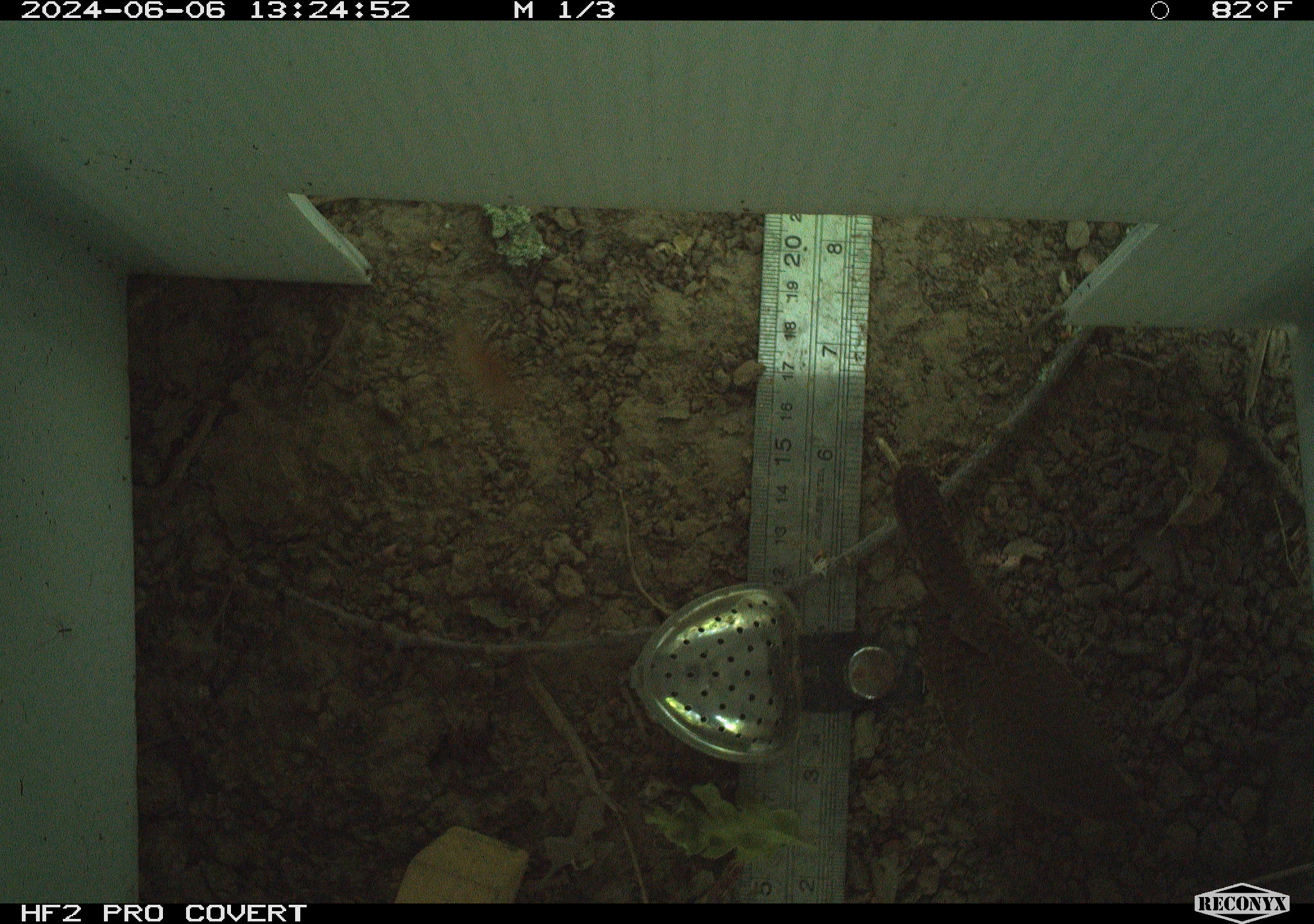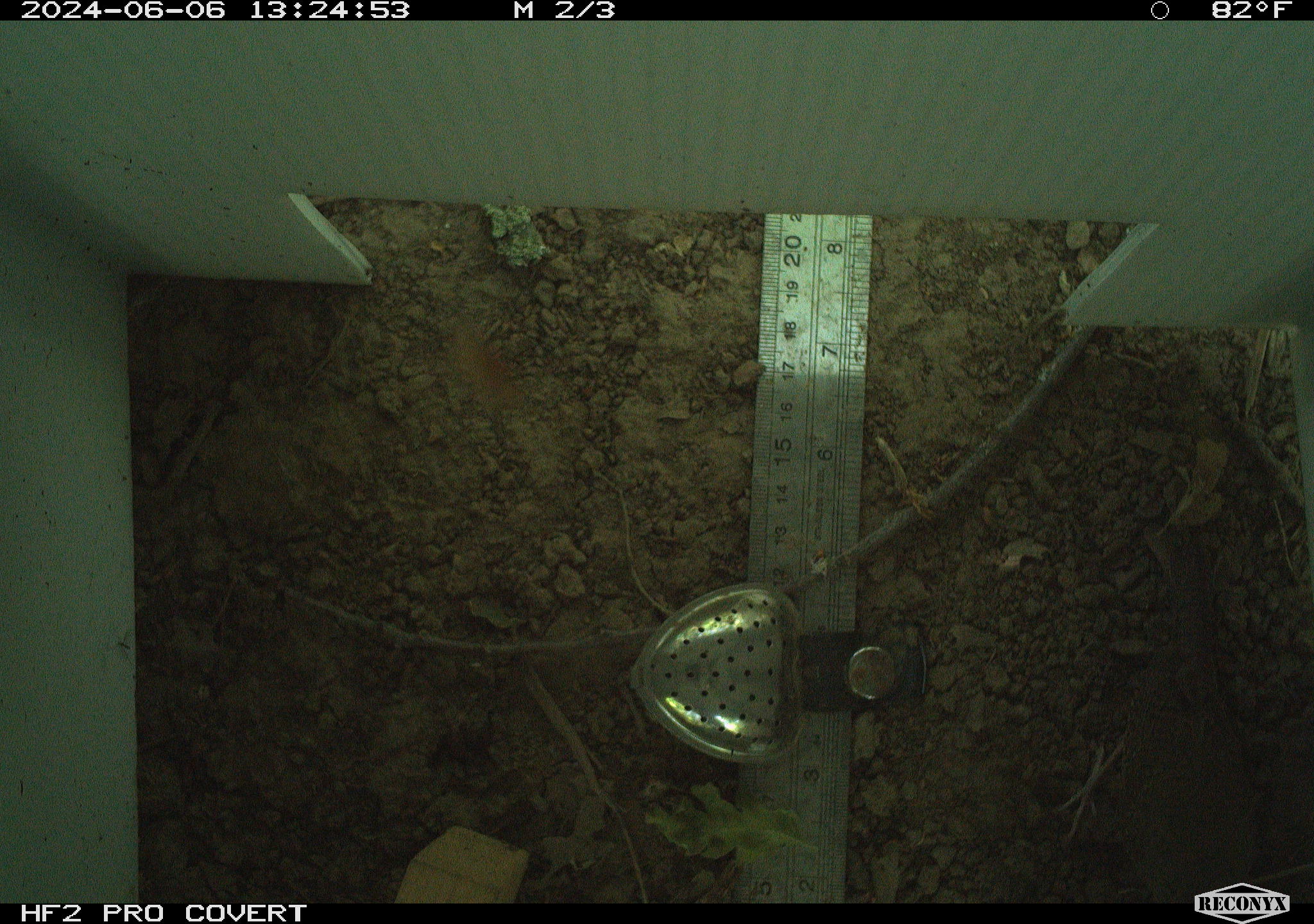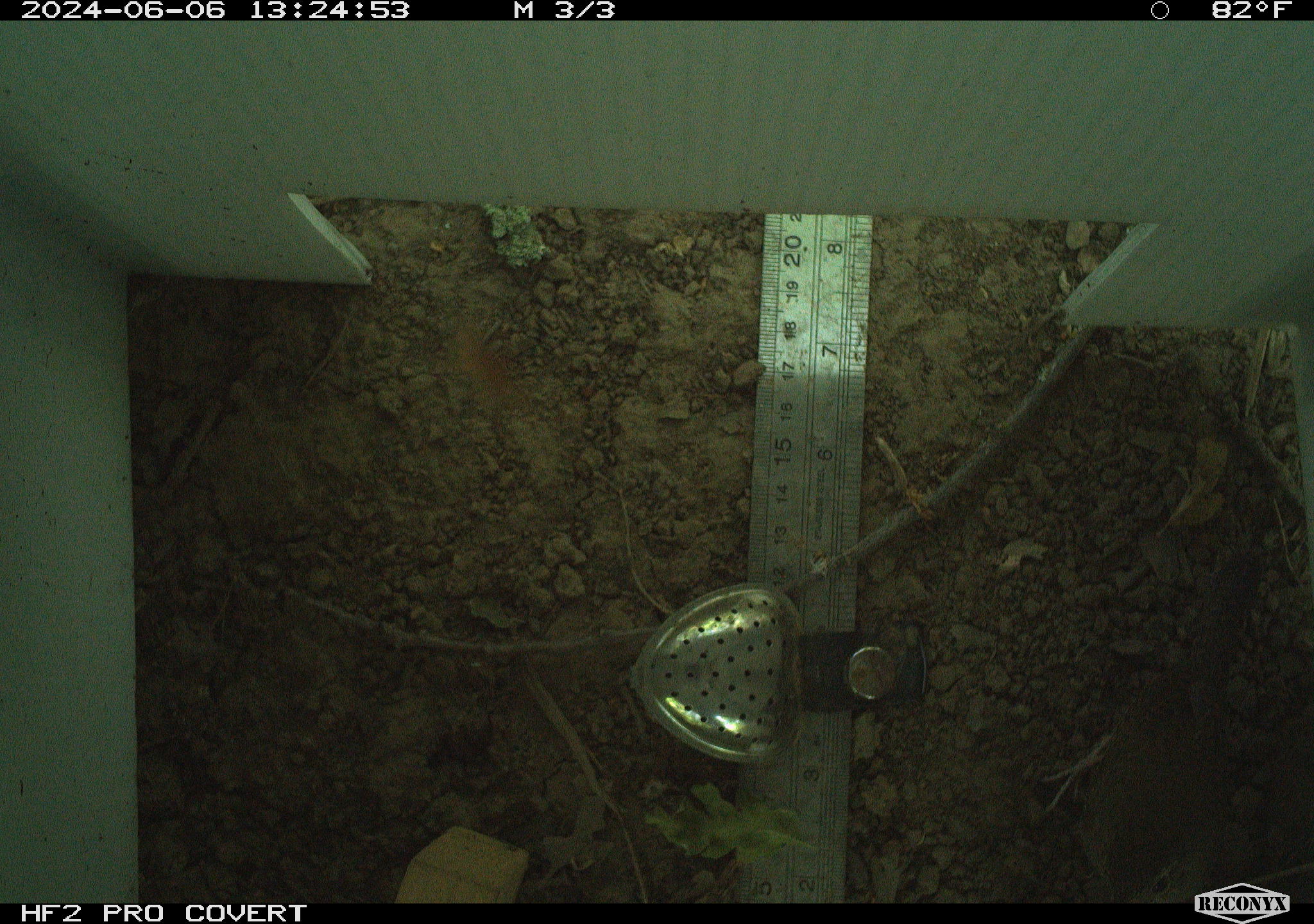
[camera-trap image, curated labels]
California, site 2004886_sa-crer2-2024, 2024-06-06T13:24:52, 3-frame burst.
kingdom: Animalia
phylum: Chordata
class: Aves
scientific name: Aves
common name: bird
Bird (Aves).